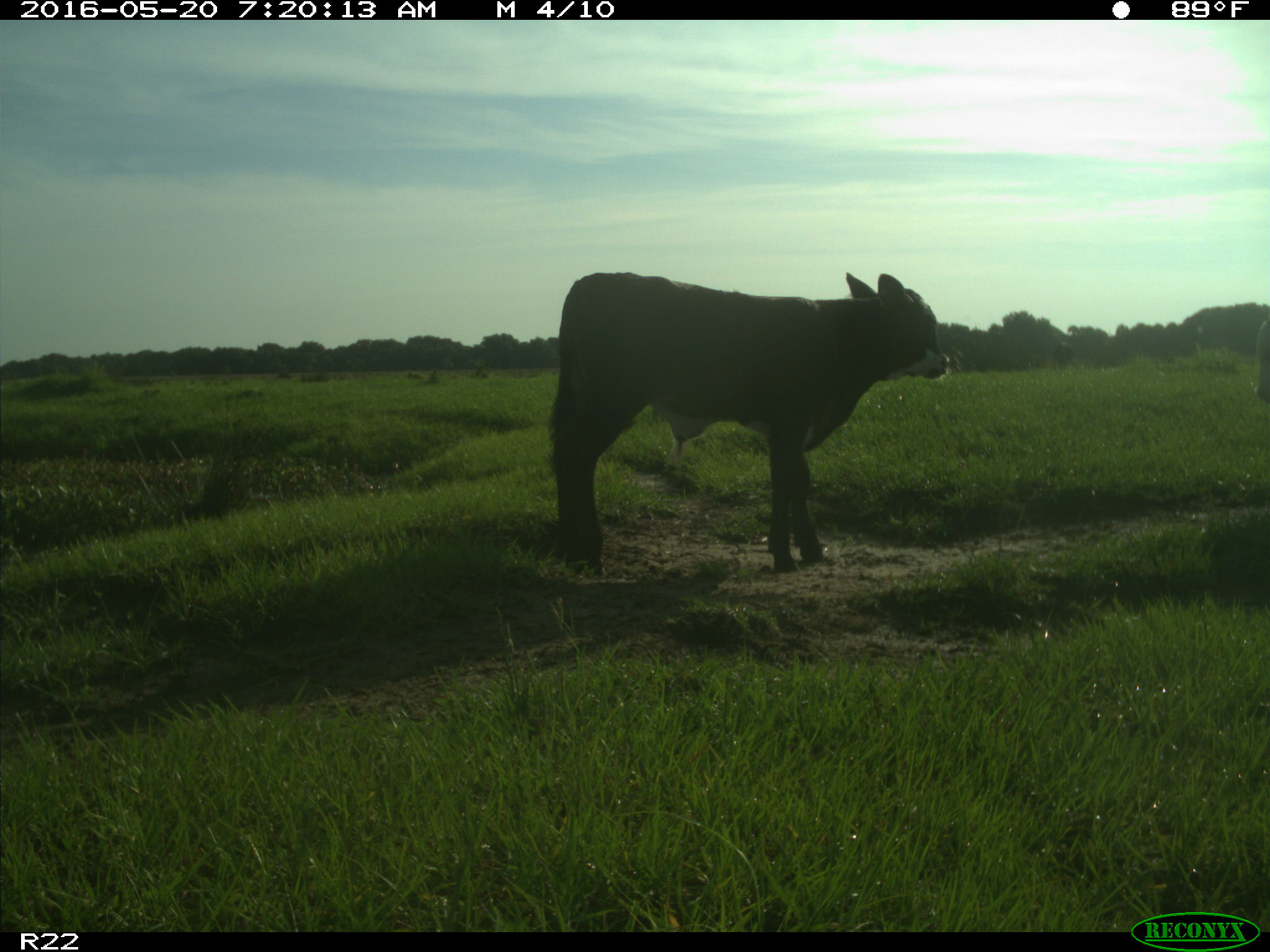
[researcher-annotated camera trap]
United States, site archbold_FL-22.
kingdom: Animalia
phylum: Chordata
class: Mammalia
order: Artiodactyla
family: Bovidae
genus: Bos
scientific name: Bos taurus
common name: domestic cow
Bos taurus (domestic cow).